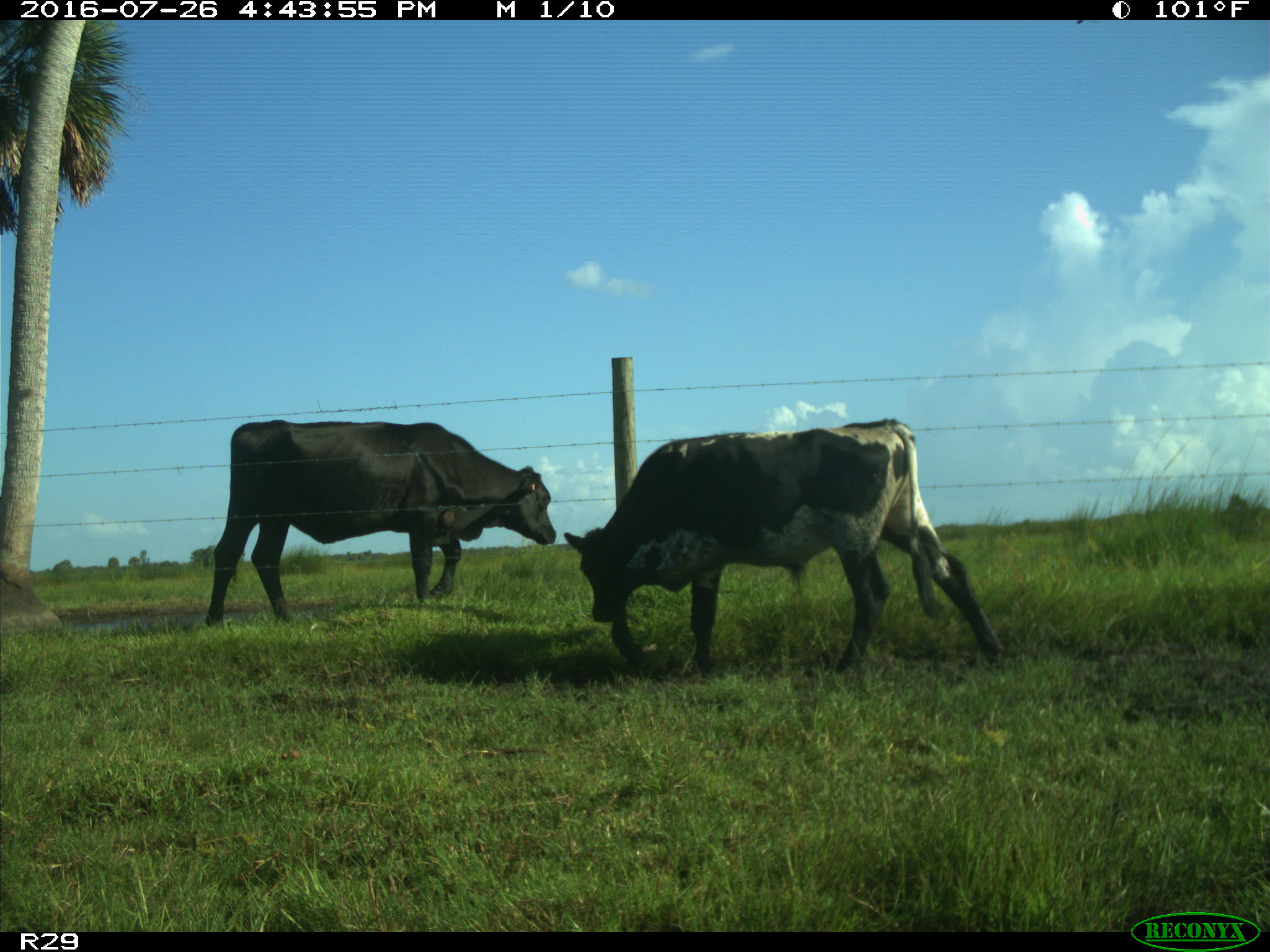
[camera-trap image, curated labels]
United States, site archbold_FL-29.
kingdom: Animalia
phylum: Chordata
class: Mammalia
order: Artiodactyla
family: Bovidae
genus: Bos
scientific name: Bos taurus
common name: domestic cow